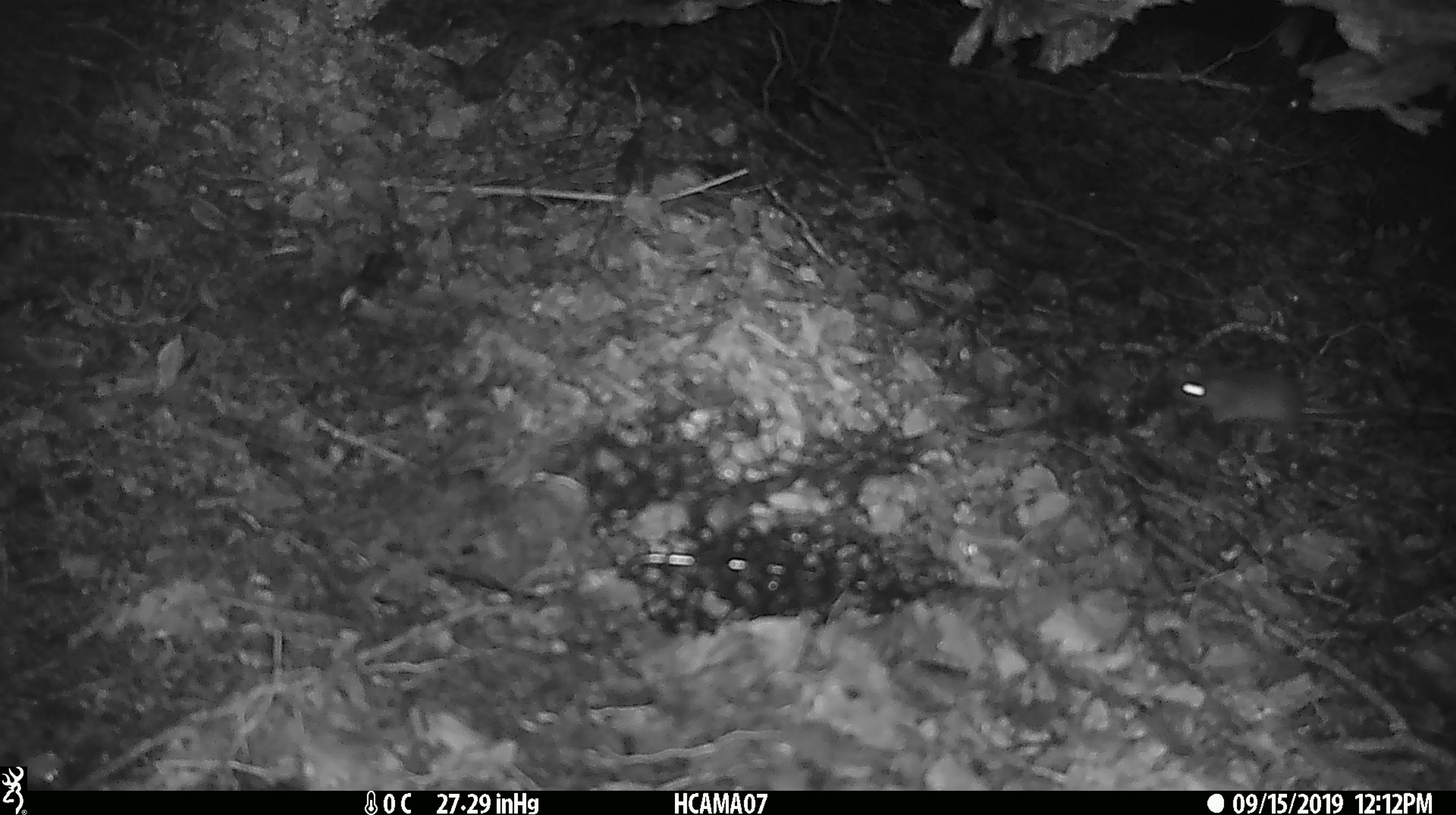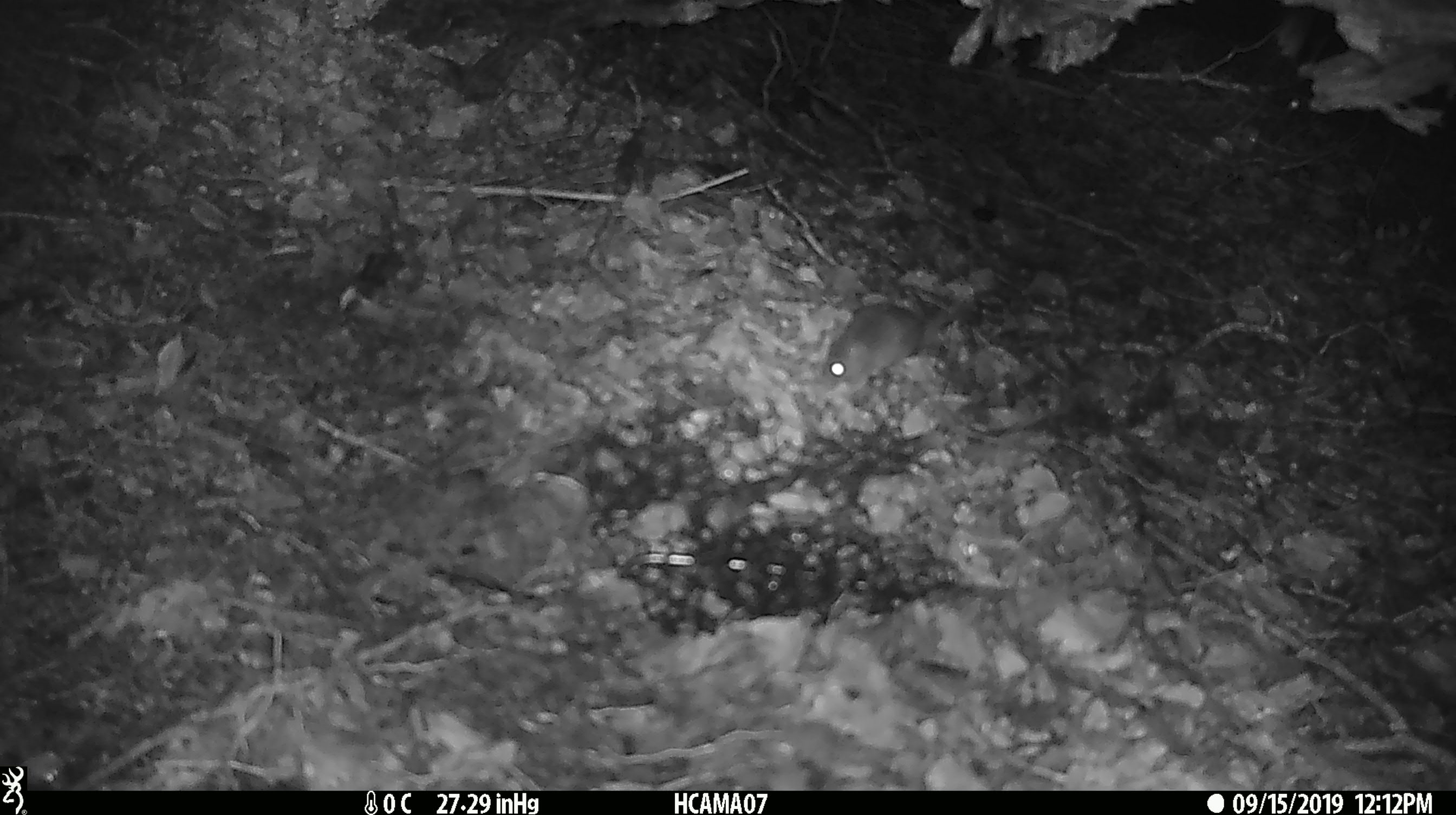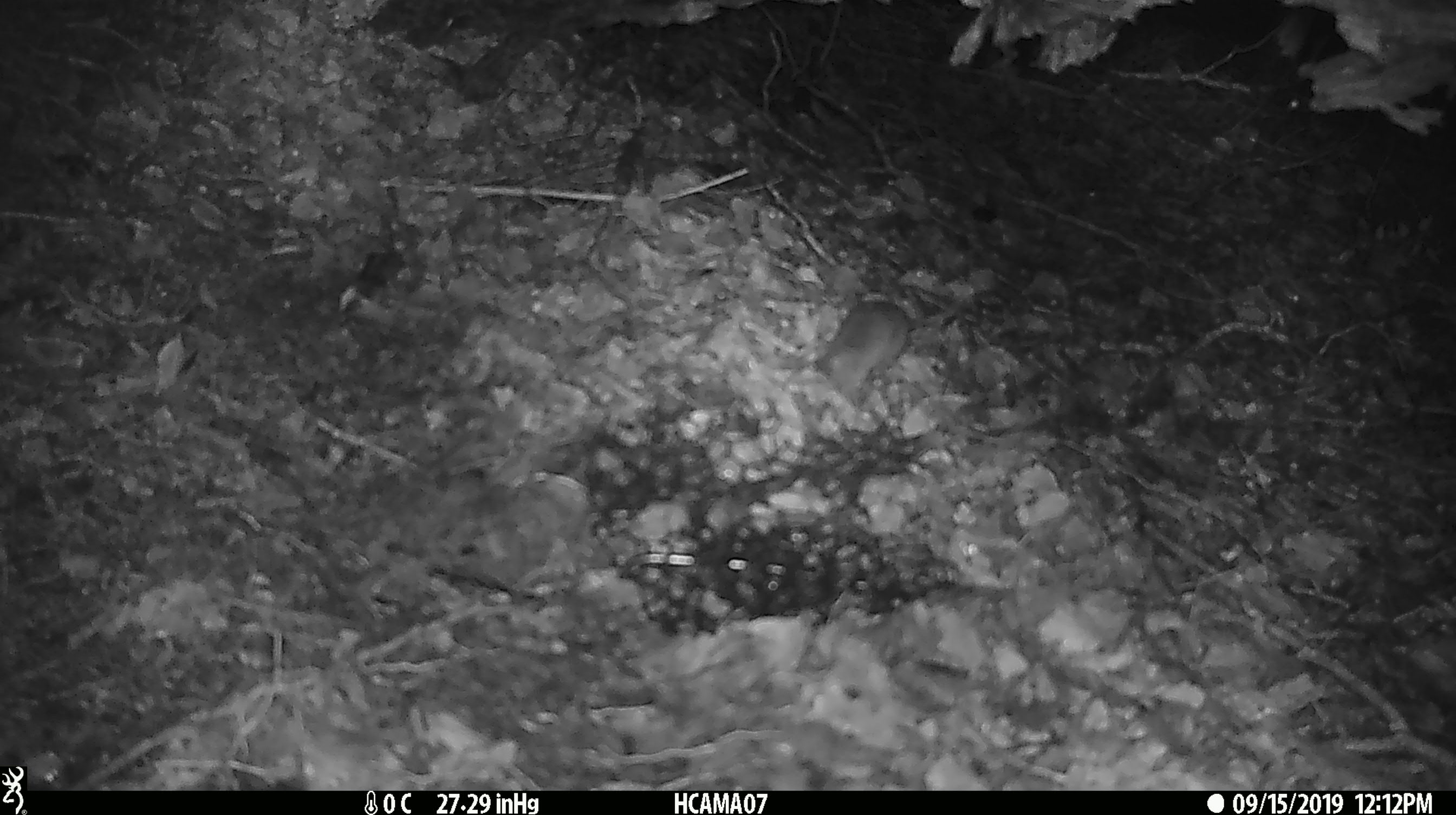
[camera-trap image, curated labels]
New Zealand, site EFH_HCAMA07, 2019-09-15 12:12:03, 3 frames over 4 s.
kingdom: Animalia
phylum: Chordata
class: Mammalia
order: Rodentia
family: Muridae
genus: Mus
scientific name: Mus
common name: mouse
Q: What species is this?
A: Mouse (Mus).